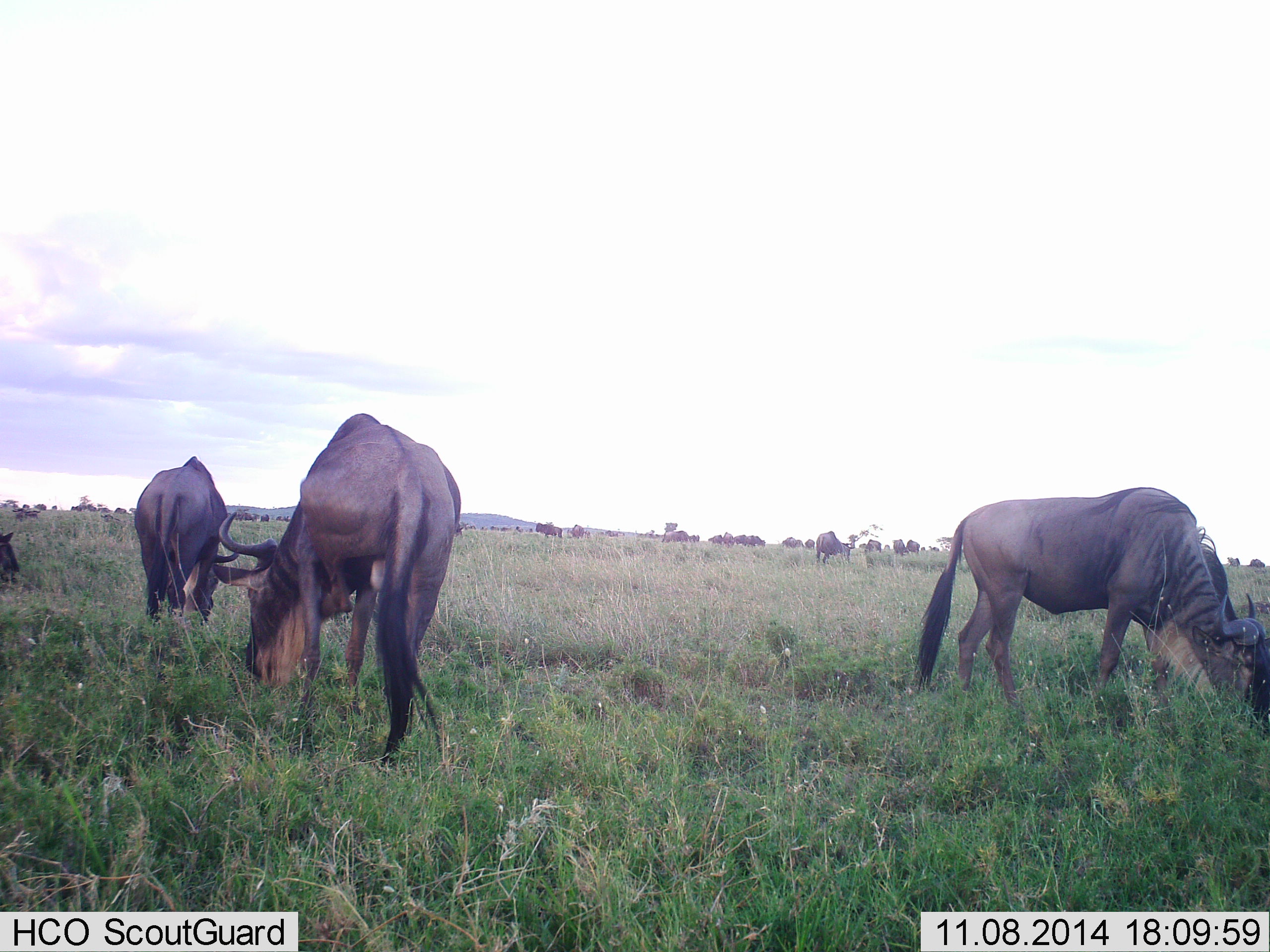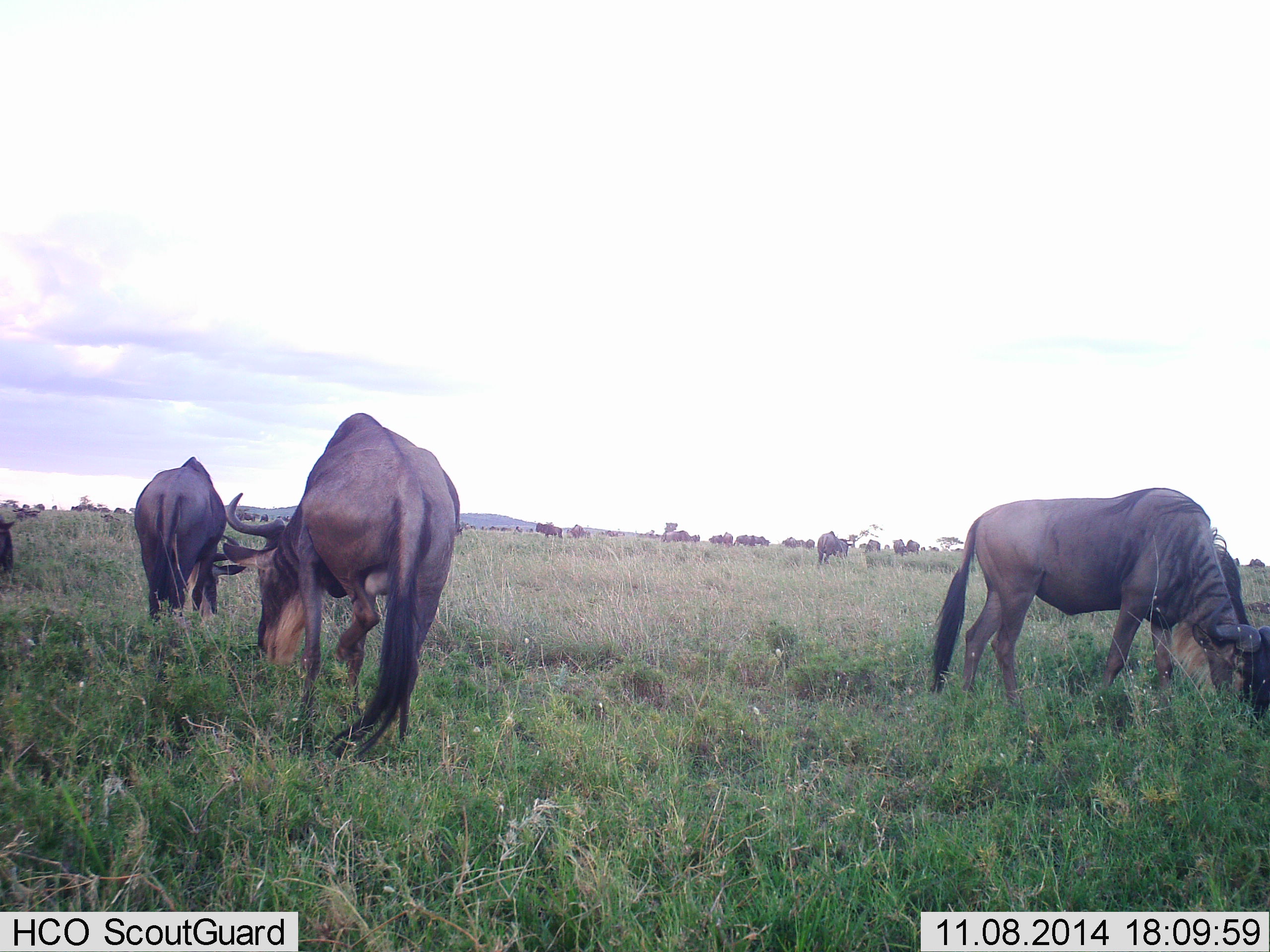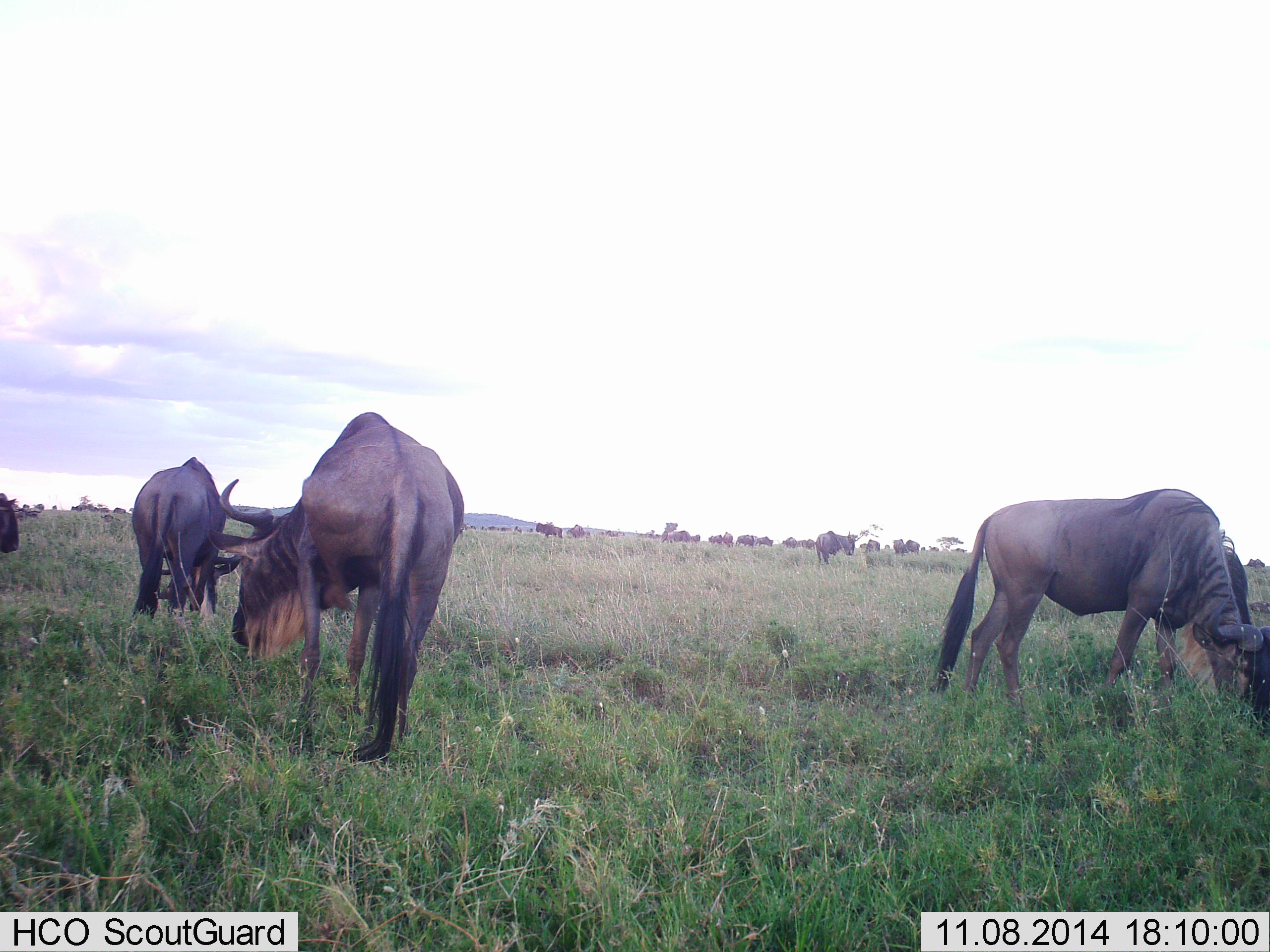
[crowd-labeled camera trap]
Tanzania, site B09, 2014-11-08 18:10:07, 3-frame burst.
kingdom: Animalia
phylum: Chordata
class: Mammalia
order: Artiodactyla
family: Bovidae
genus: Connochaetes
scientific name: Connochaetes taurinus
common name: blue wildebeest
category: wildebeest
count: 11-50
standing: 50%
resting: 0%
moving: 40%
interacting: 0%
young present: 0%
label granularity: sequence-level